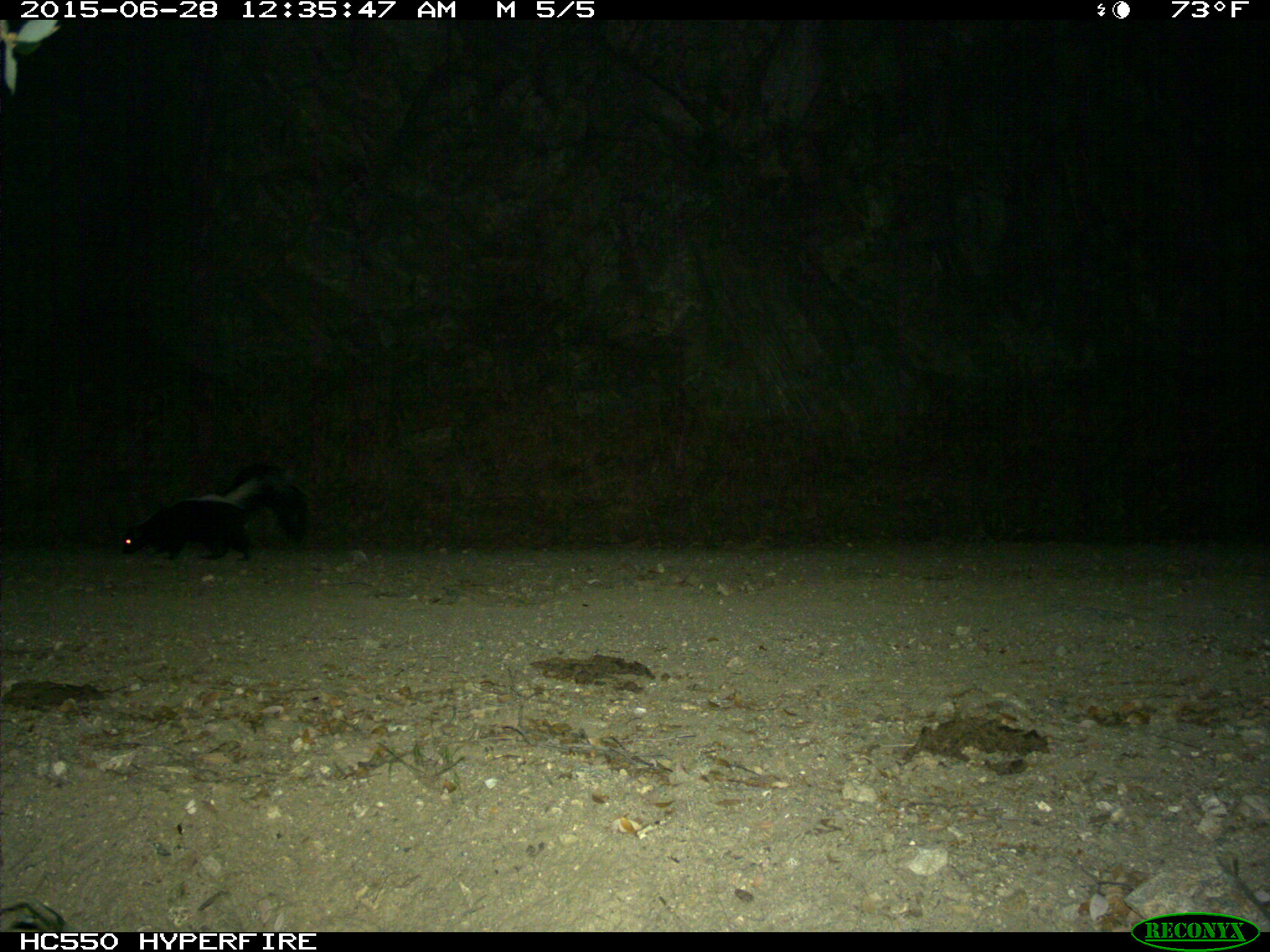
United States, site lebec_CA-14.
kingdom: Animalia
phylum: Chordata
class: Mammalia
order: Carnivora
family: Mephitidae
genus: Mephitis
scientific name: Mephitis mephitis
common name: striped skunk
Mephitis mephitis (striped skunk).